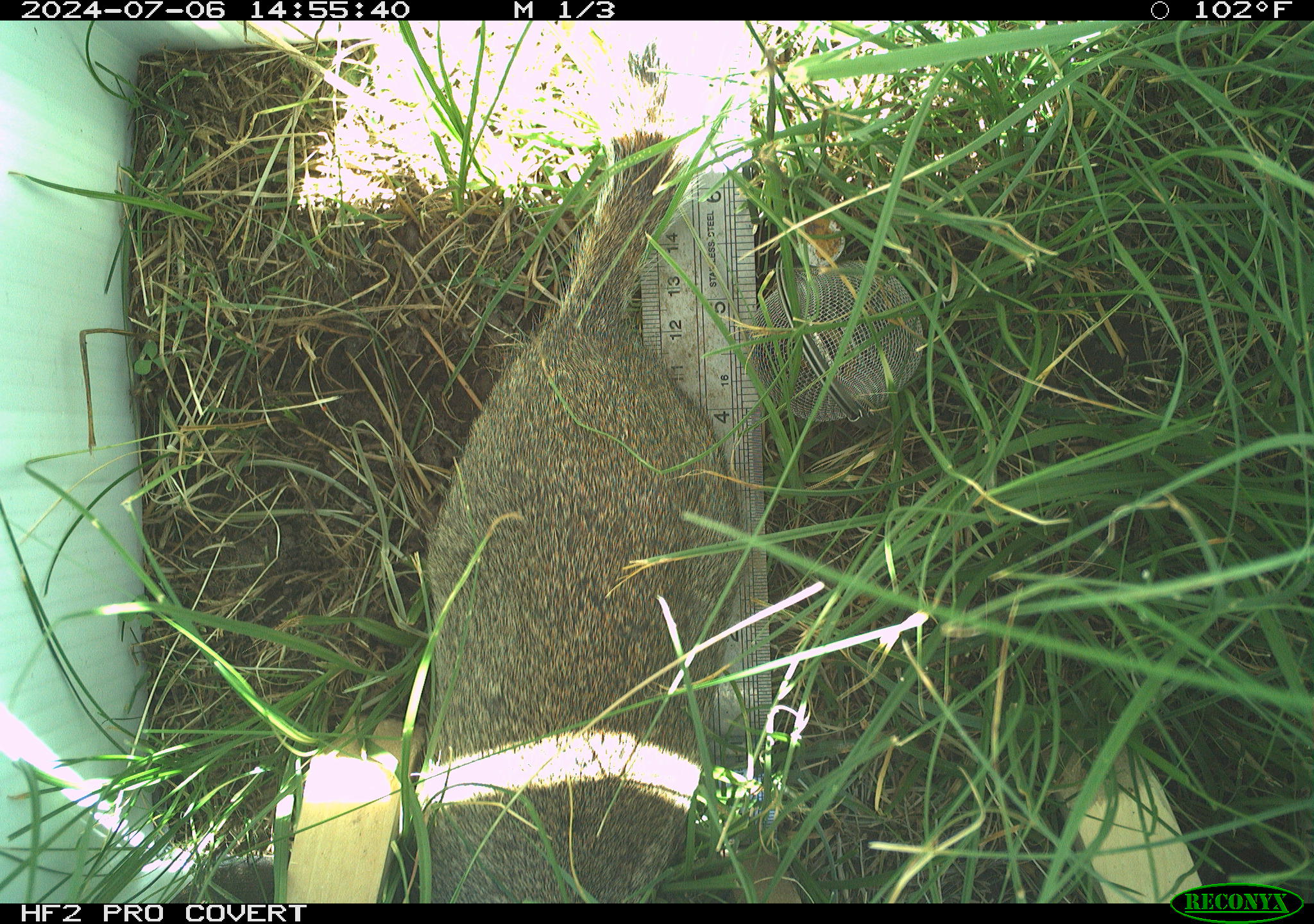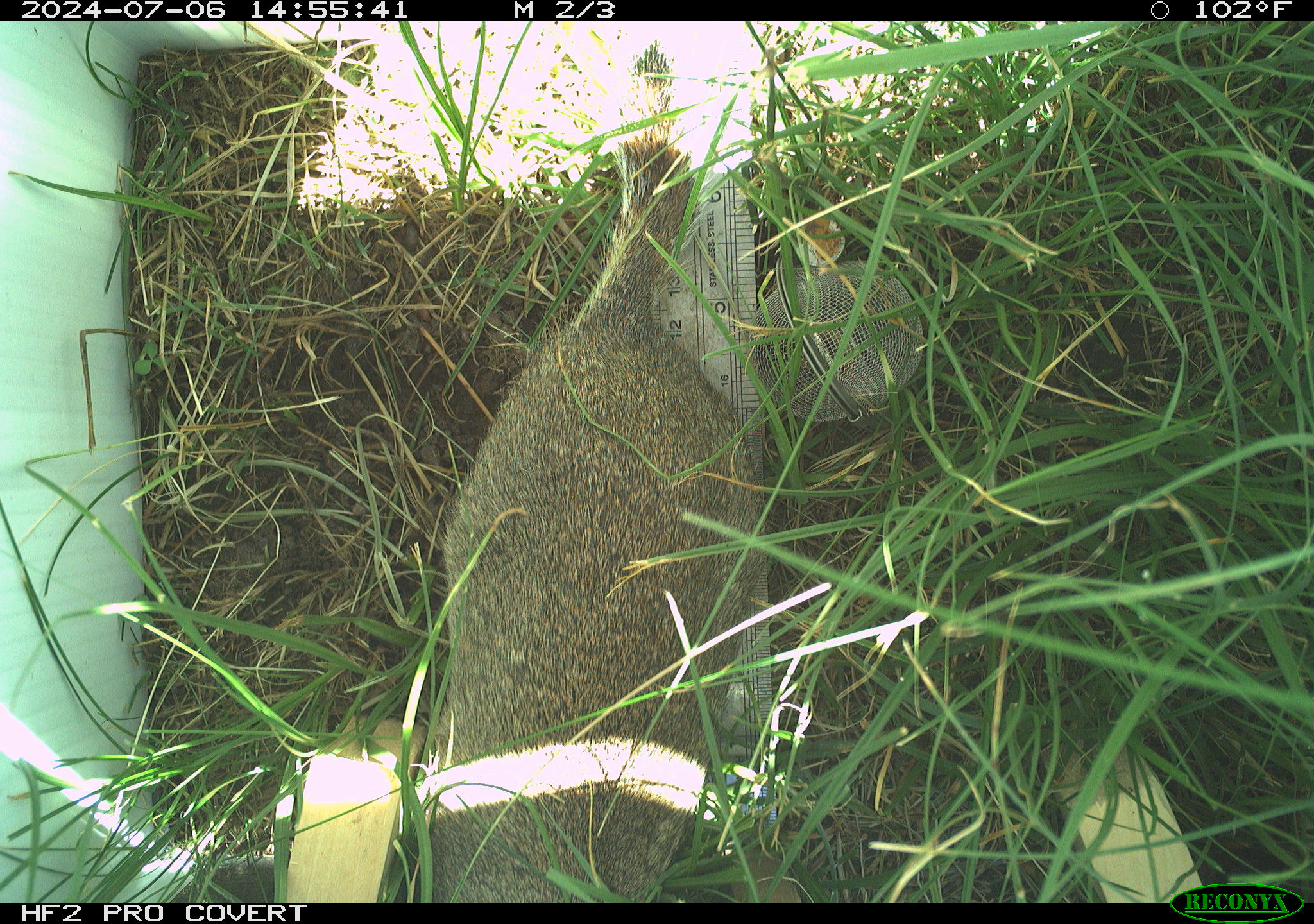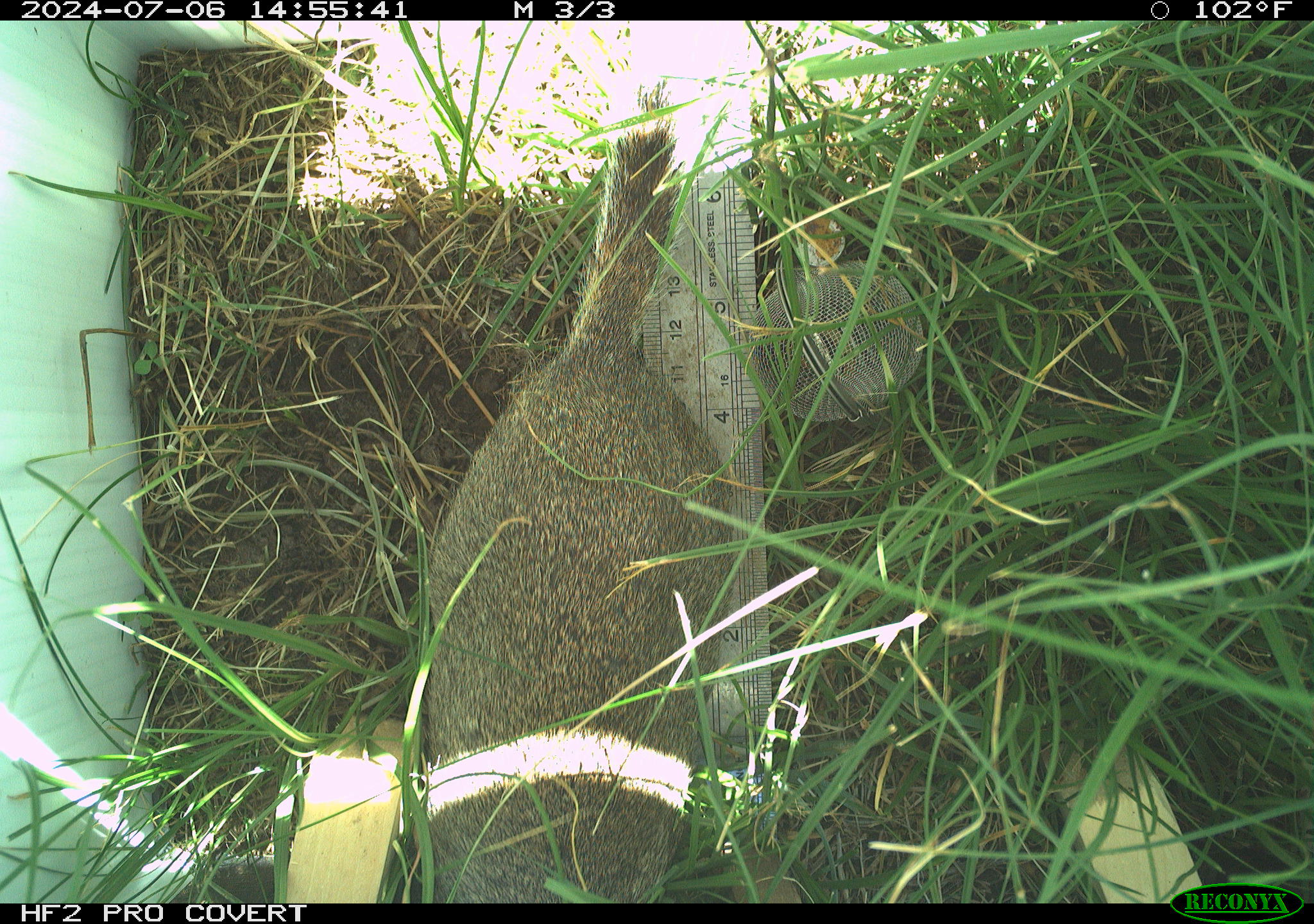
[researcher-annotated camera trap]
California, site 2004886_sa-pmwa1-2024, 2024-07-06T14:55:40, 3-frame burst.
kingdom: Animalia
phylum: Chordata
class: Mammalia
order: Rodentia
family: Sciuridae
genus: Urocitellus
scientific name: Urocitellus beldingi beldingi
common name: belding's ground squirrel